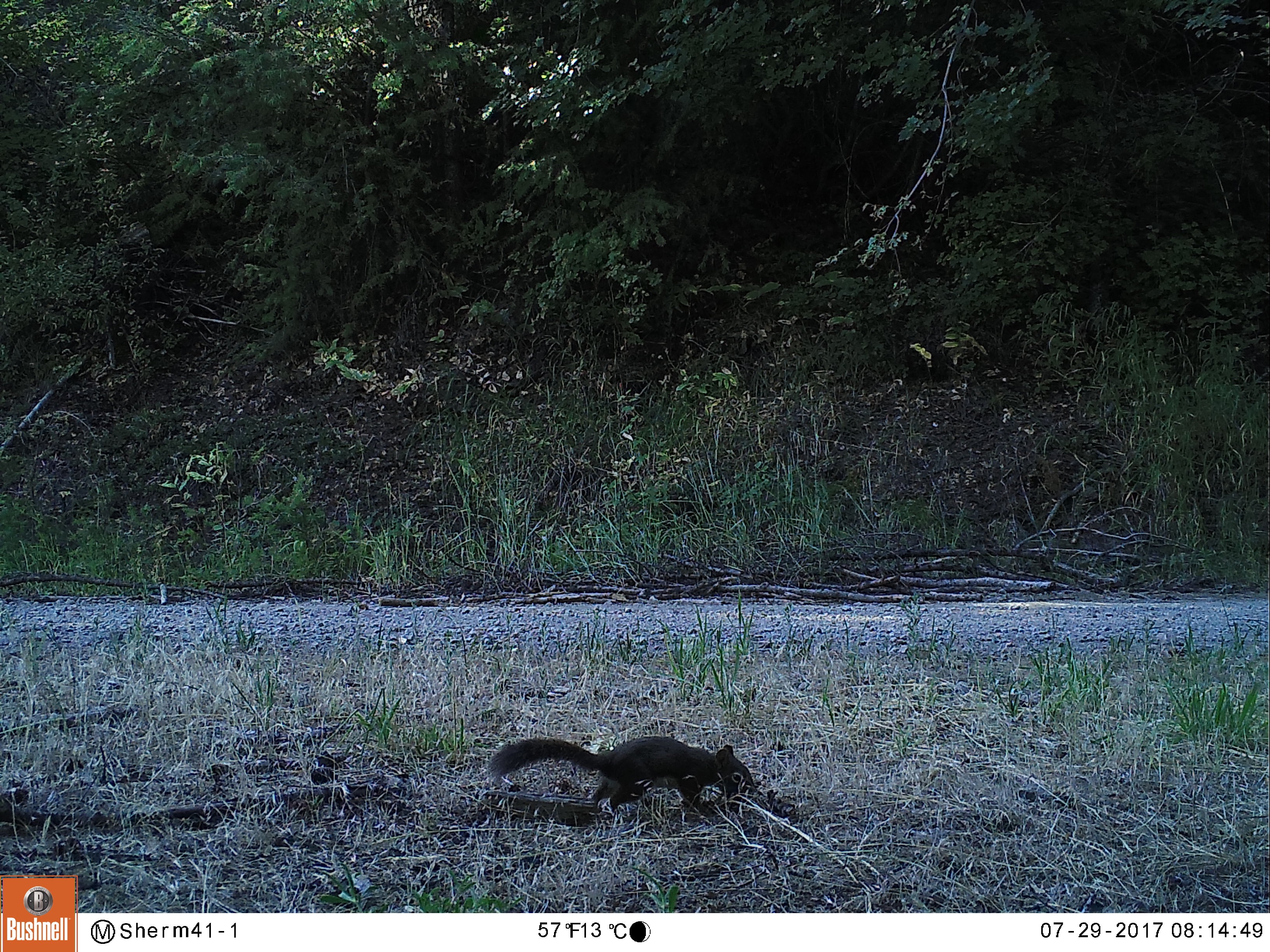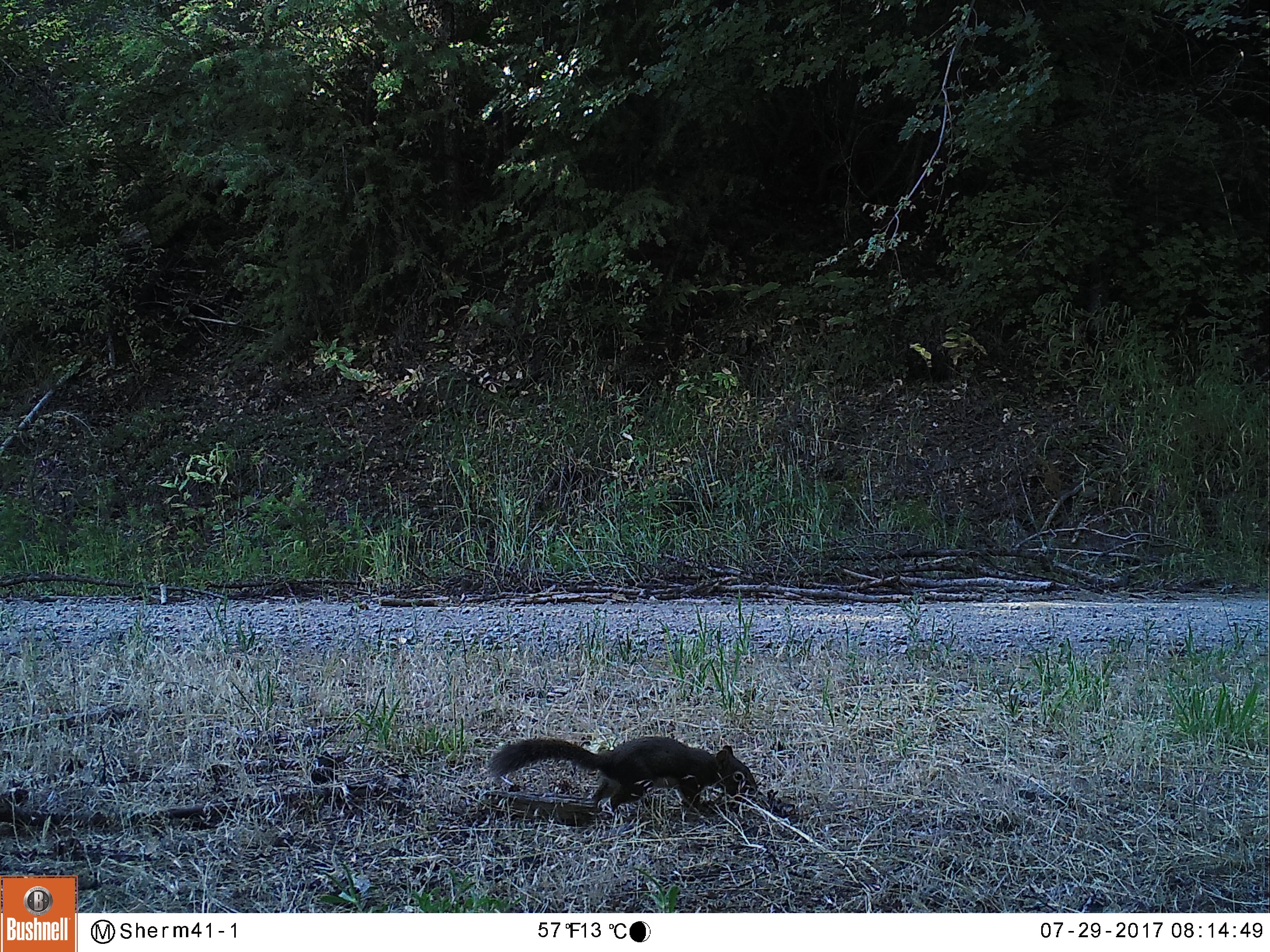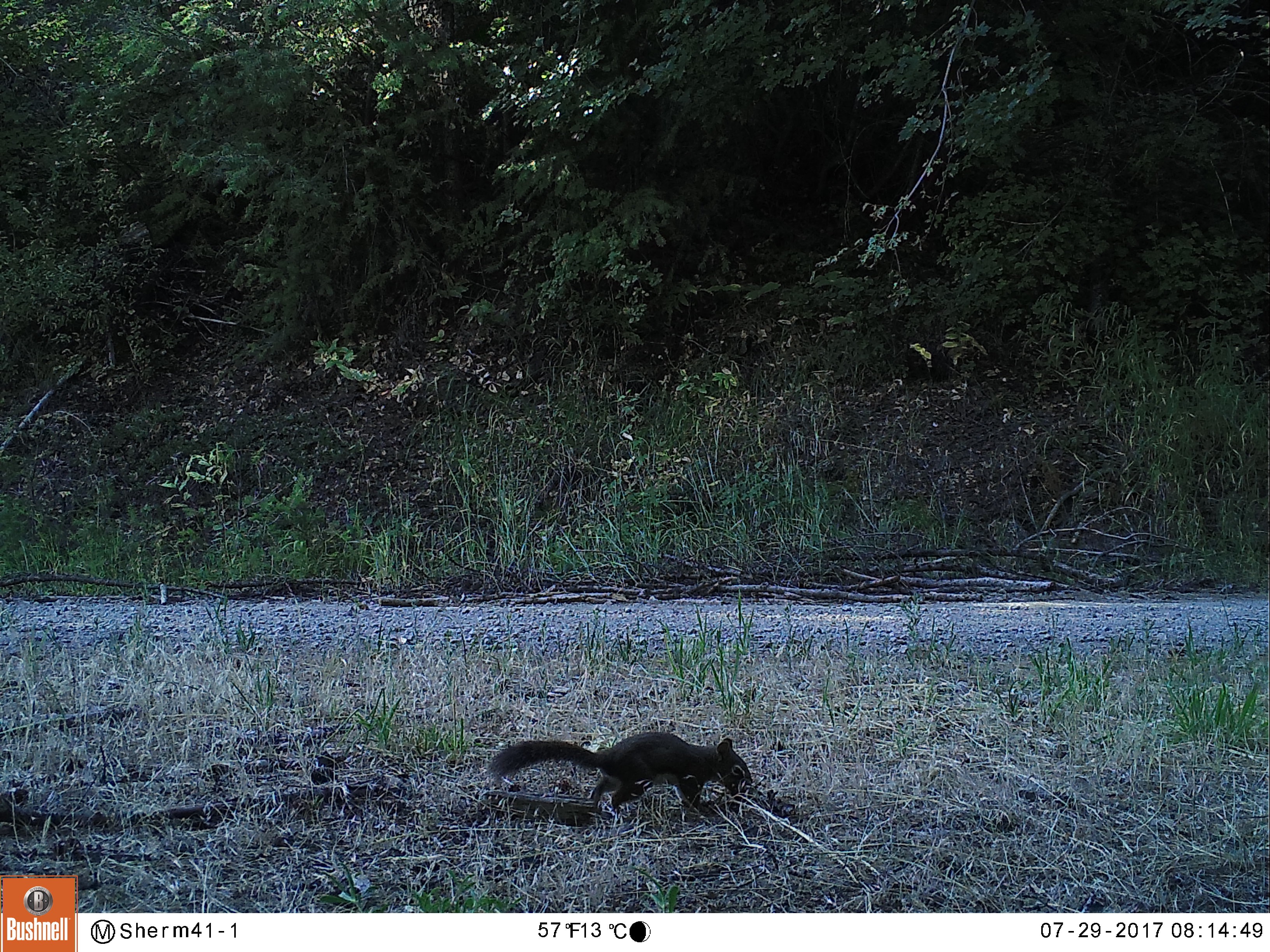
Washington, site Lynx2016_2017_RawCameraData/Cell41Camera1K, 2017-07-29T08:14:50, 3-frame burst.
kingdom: Animalia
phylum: Chordata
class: Mammalia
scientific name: Mammalia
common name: small mammal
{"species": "small mammal (Mammalia)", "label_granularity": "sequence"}